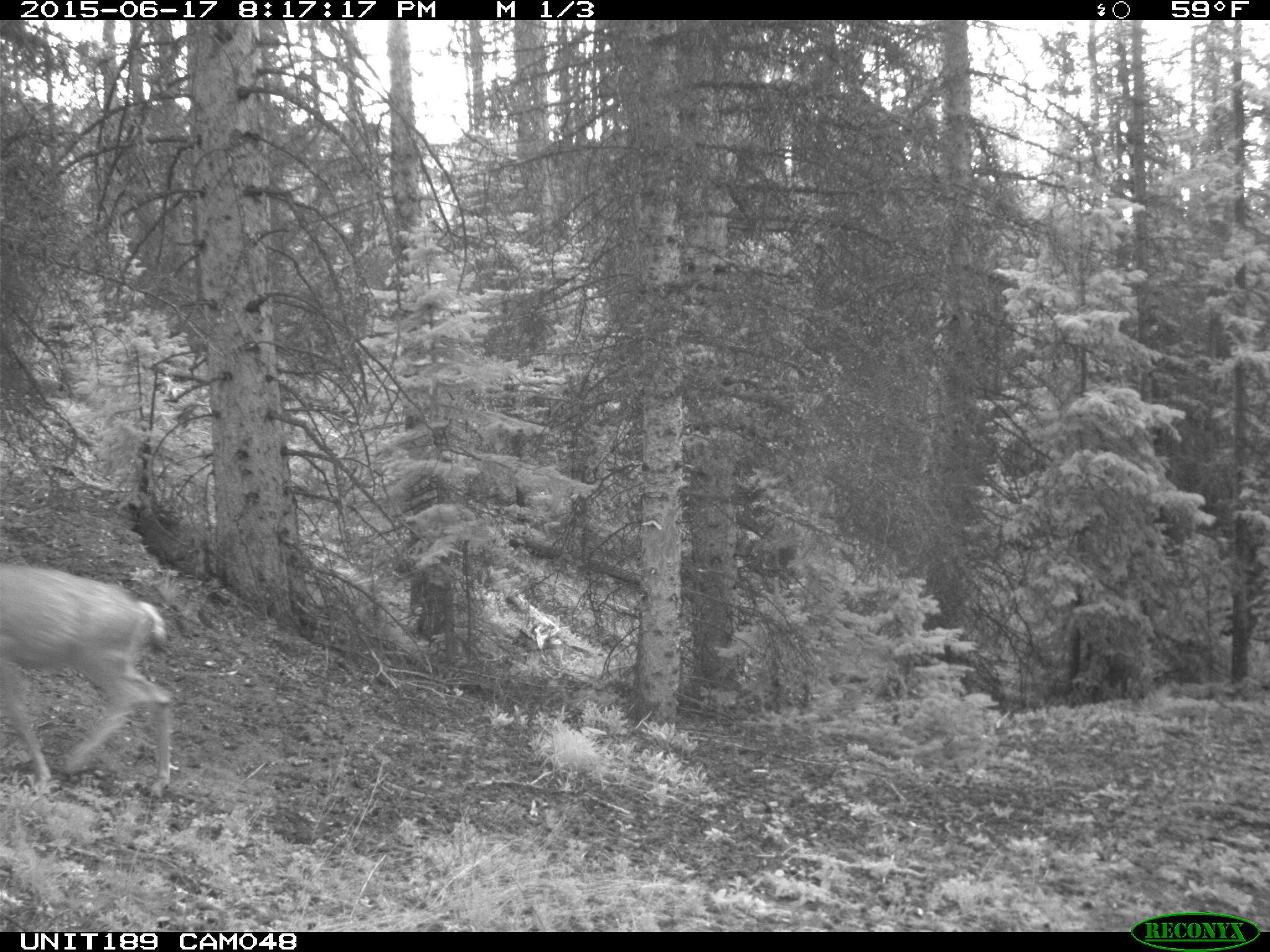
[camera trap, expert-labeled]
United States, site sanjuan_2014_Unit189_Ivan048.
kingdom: Animalia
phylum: Chordata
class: Mammalia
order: Artiodactyla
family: Cervidae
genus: Odocoileus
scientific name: Odocoileus hemionus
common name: mule deer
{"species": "Odocoileus hemionus (mule deer)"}